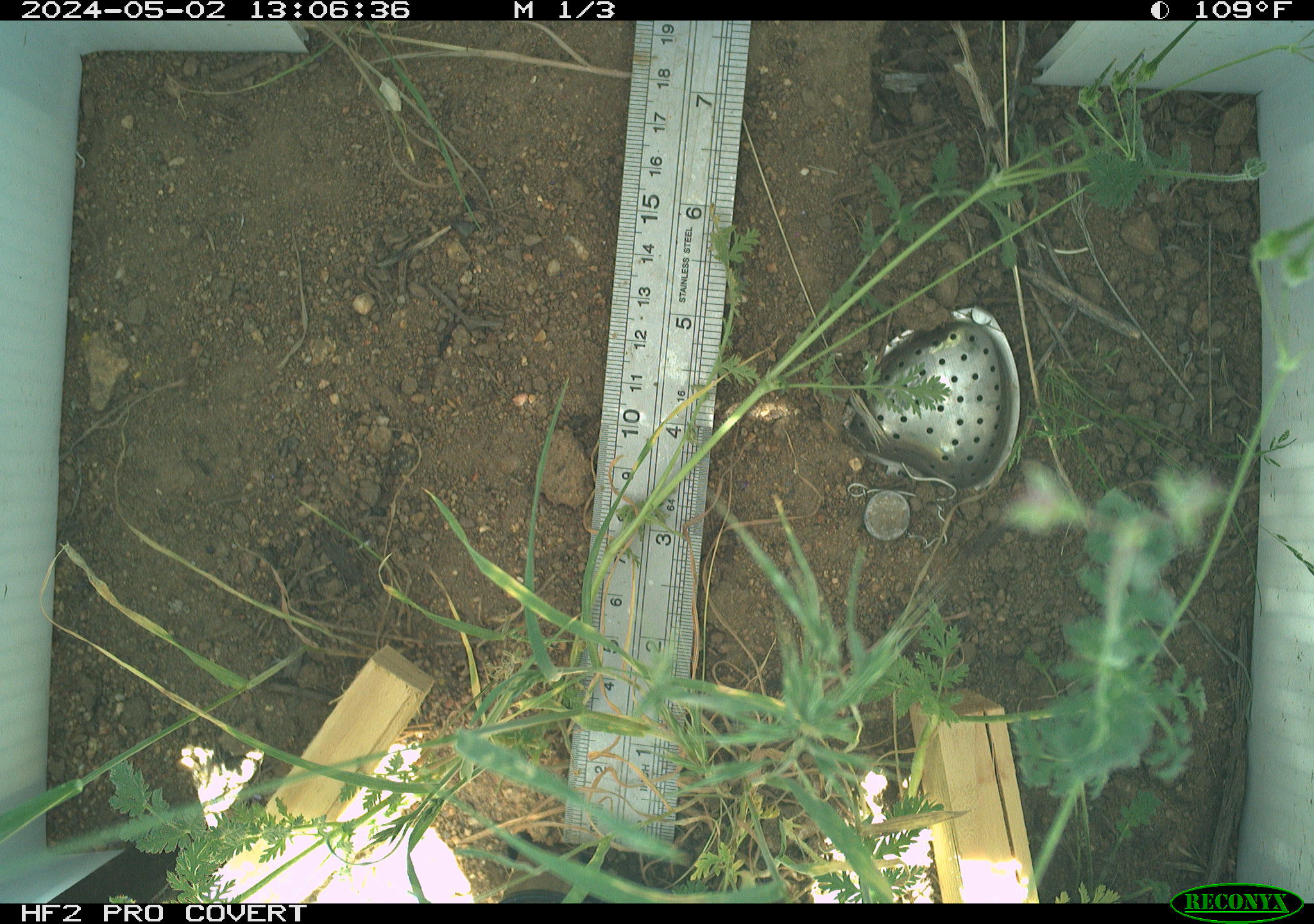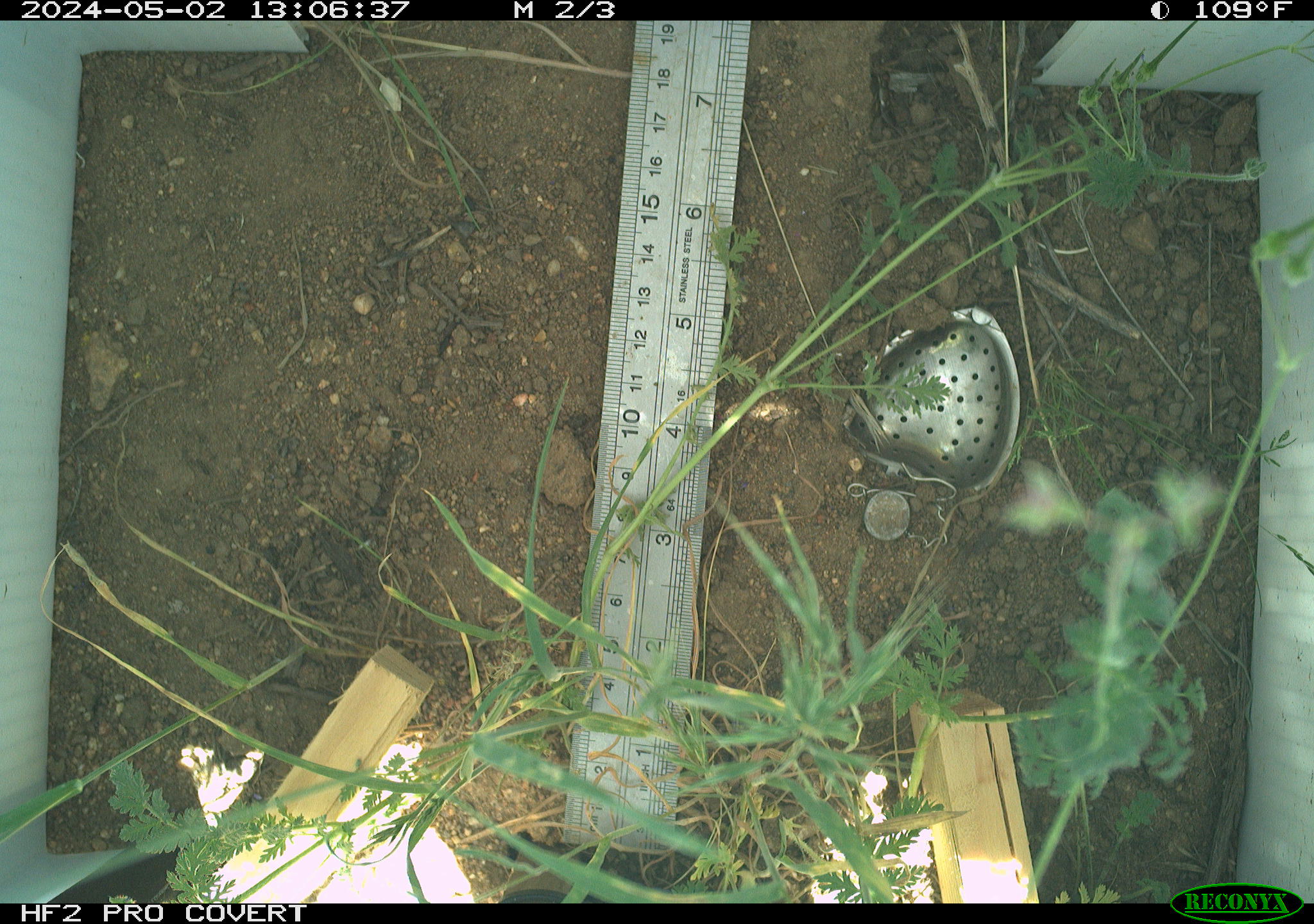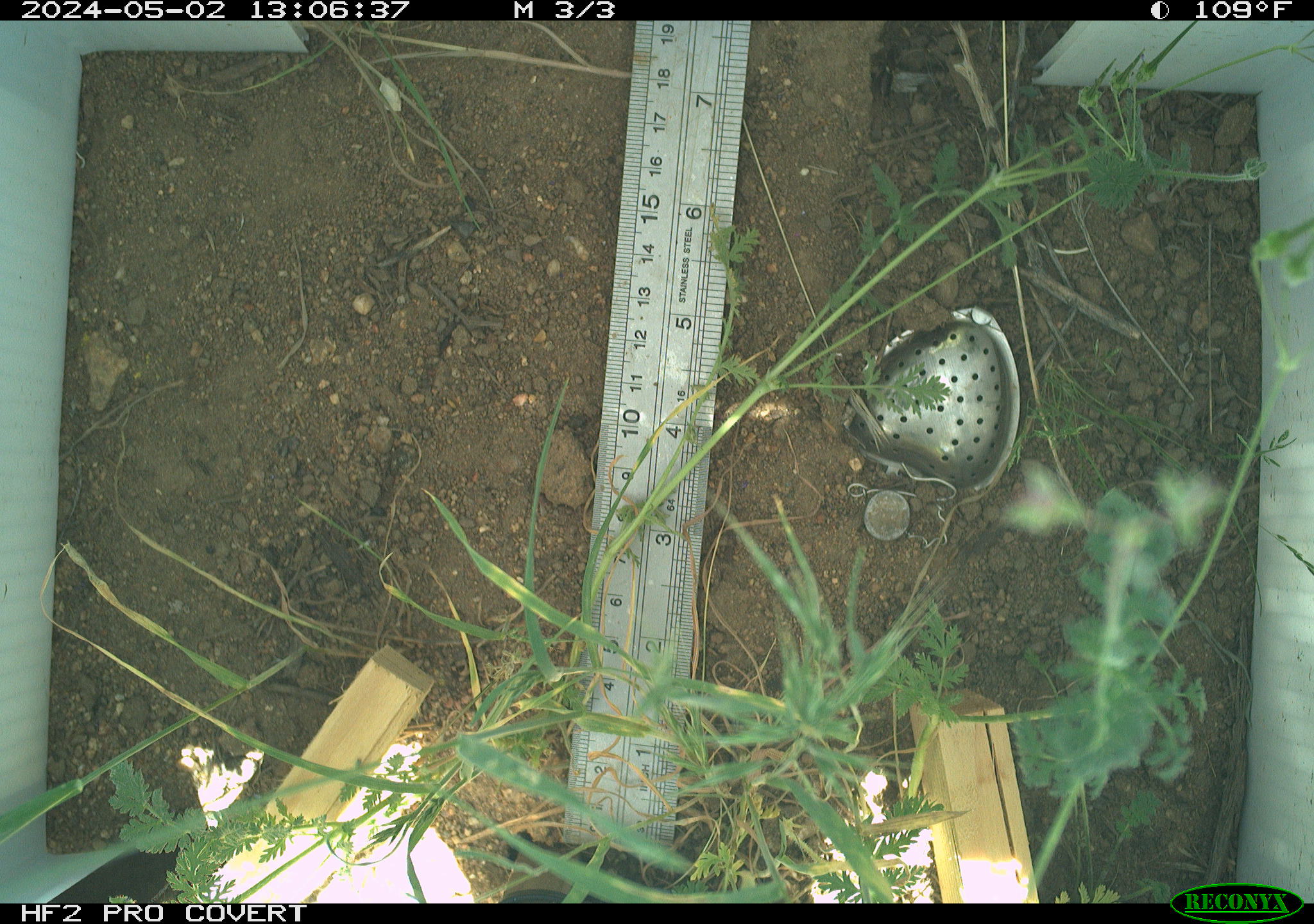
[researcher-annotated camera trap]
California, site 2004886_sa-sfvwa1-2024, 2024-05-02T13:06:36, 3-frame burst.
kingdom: Animalia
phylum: Arthropoda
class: Insecta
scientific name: Insecta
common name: insect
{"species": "insect (Insecta)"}